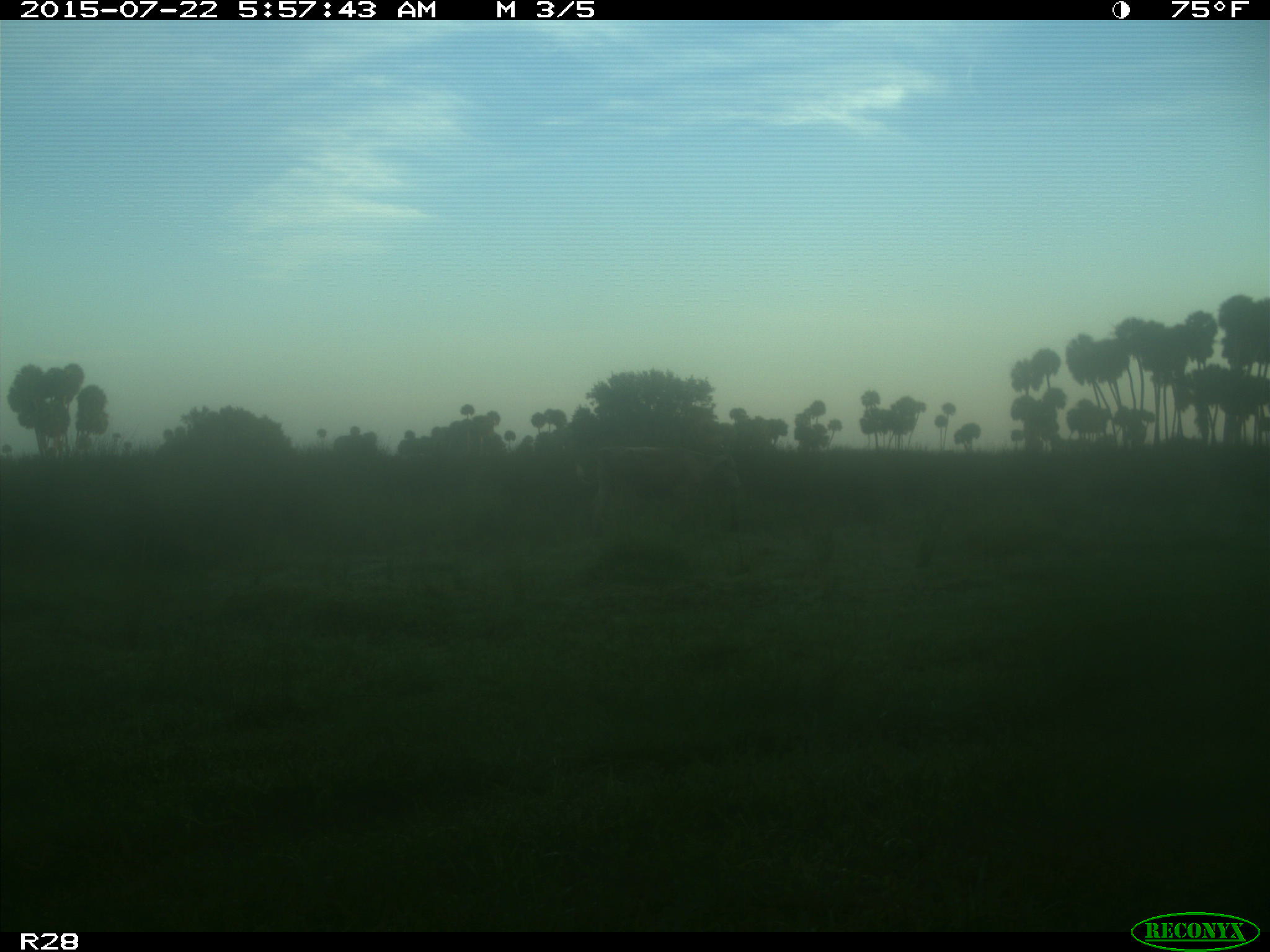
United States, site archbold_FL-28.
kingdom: Animalia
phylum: Chordata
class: Mammalia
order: Artiodactyla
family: Bovidae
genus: Bos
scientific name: Bos taurus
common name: domestic cow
Bos taurus (domestic cow).